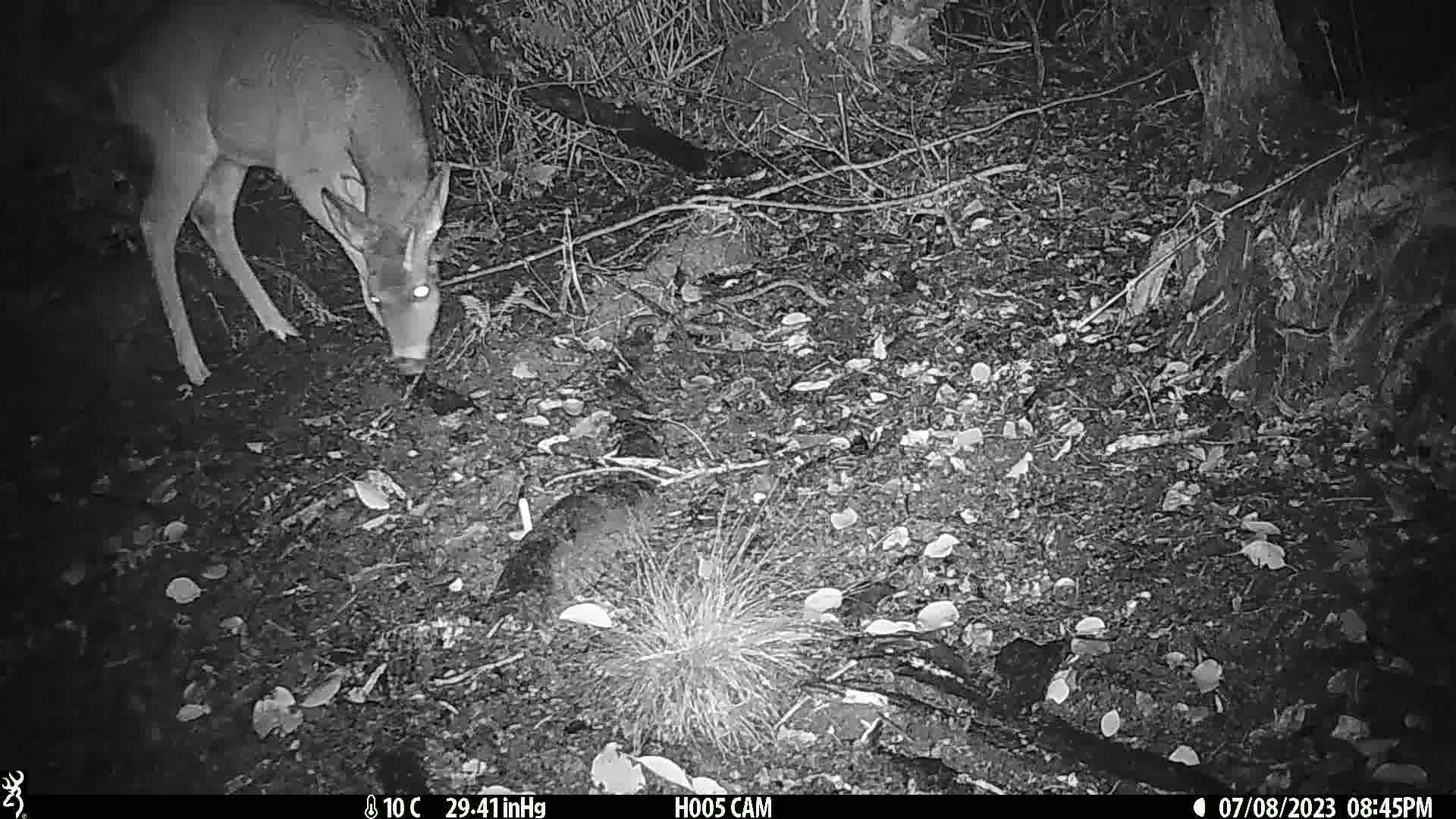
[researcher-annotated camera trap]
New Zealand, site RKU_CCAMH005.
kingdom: Animalia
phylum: Chordata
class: Mammalia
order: Artiodactyla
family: Cervidae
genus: Odocoileus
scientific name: Odocoileus virginianus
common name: white-tailed deer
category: white tailed deer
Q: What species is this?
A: White tailed deer (white-tailed deer) (Odocoileus virginianus).